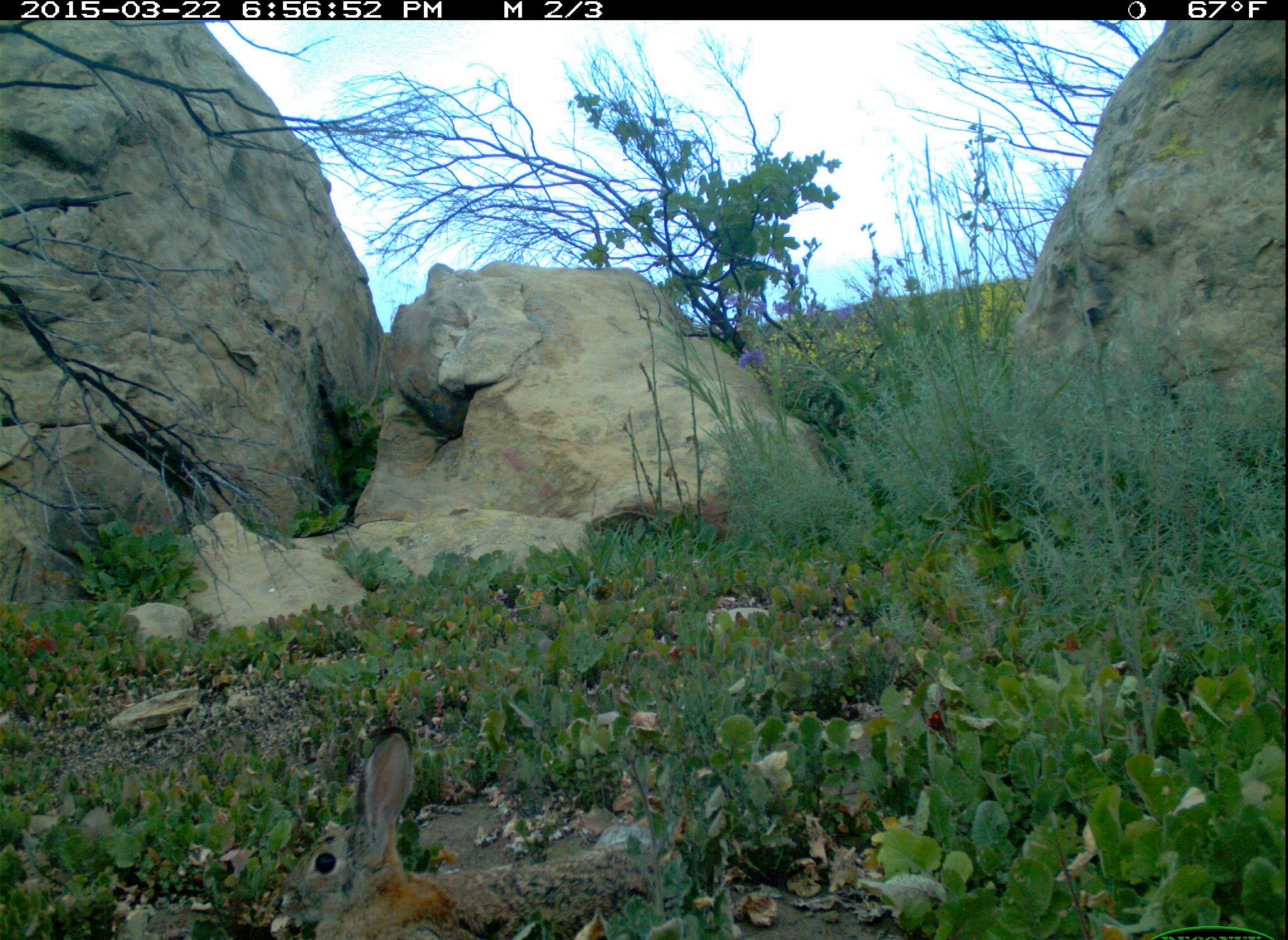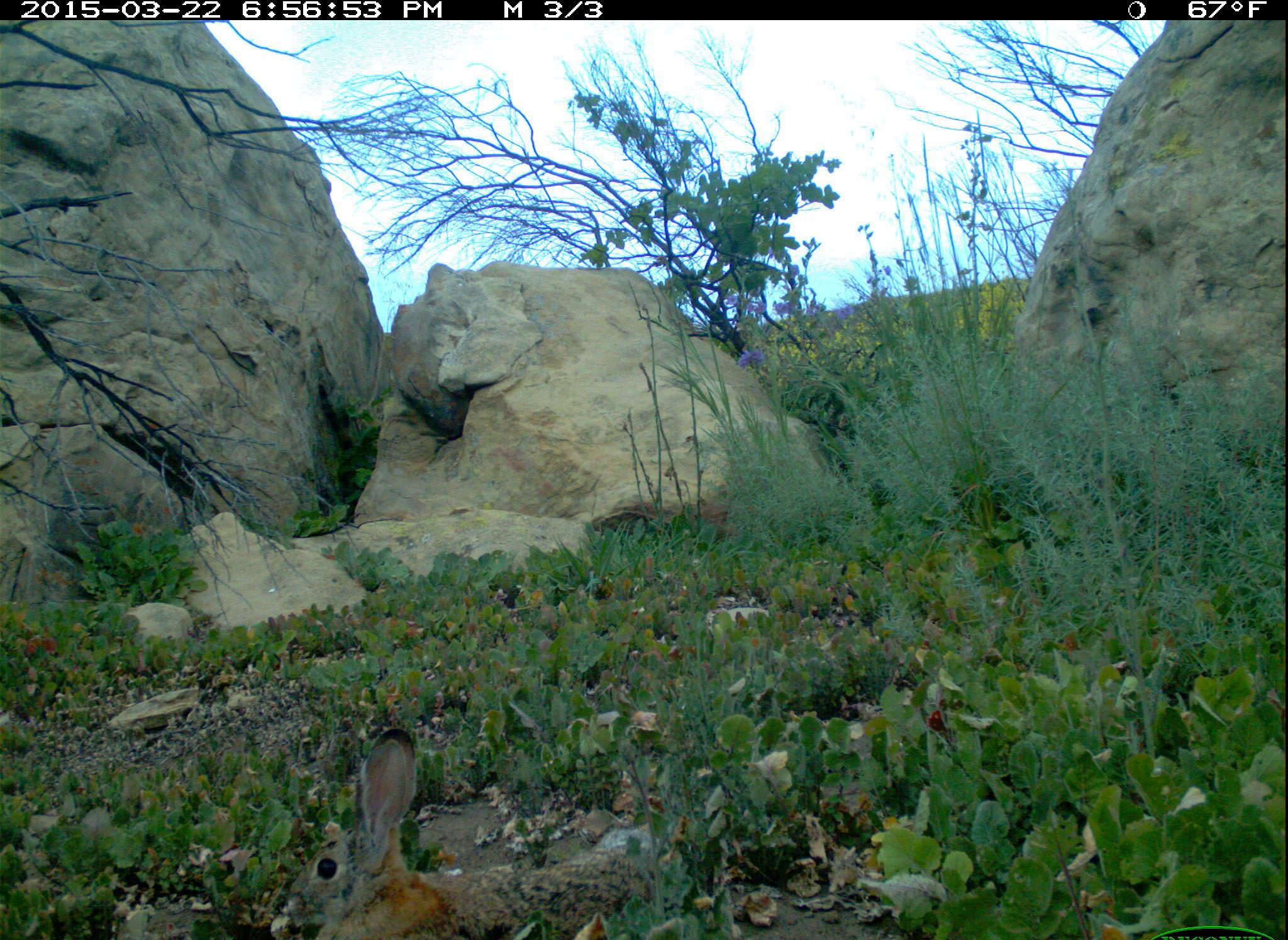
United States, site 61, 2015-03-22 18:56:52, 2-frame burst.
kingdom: Animalia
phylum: Chordata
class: Mammalia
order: Lagomorpha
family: Leporidae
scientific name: Leporidae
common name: rabbits and hares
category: rabbit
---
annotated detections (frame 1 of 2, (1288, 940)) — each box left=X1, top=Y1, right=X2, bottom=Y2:
rabbit: left=261, top=726, right=660, bottom=940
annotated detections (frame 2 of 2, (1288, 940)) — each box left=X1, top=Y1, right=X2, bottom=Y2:
rabbit: left=279, top=705, right=678, bottom=940